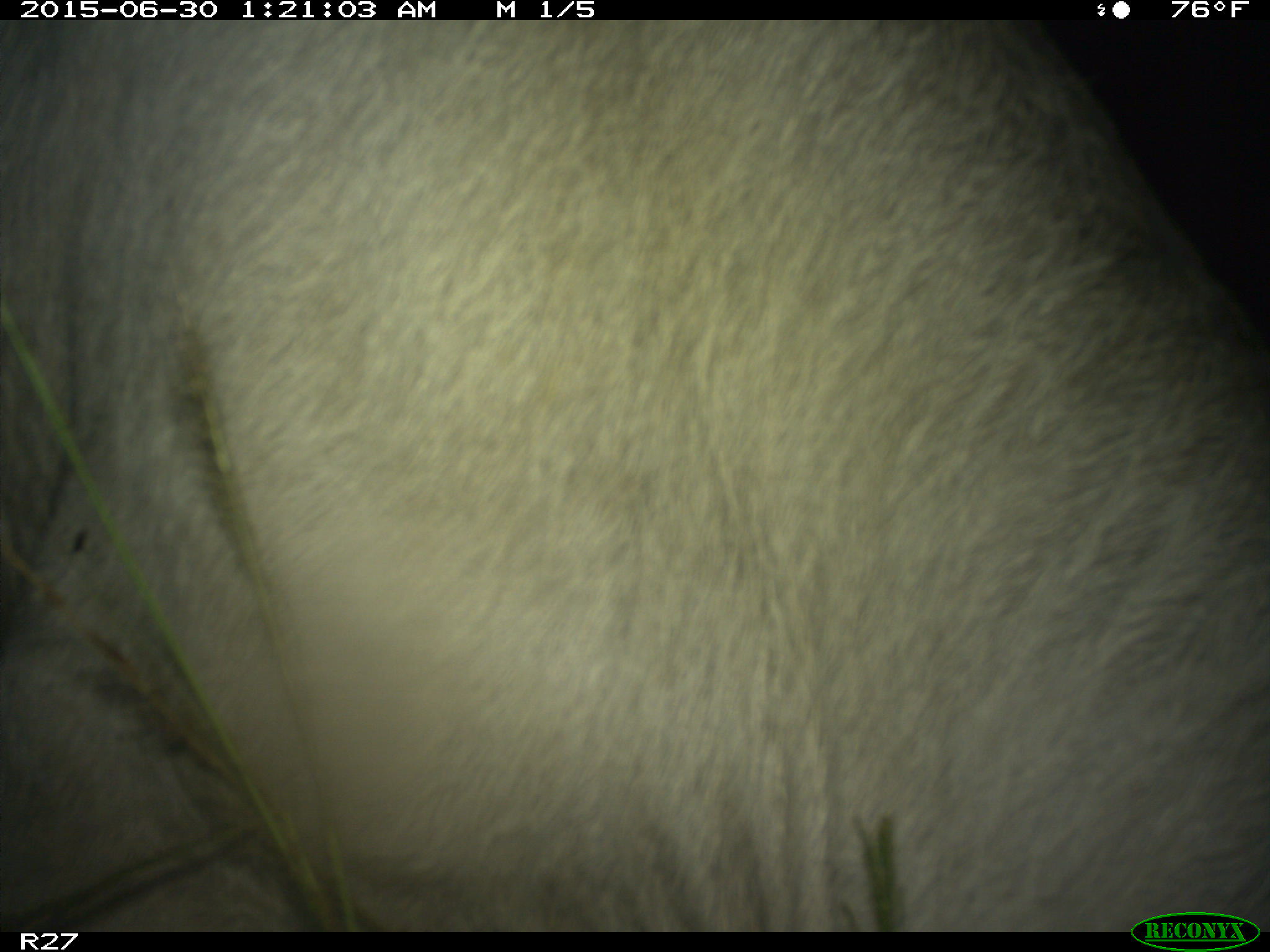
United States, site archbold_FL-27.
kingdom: Animalia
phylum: Chordata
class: Mammalia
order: Artiodactyla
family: Bovidae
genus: Bos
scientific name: Bos taurus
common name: domestic cow